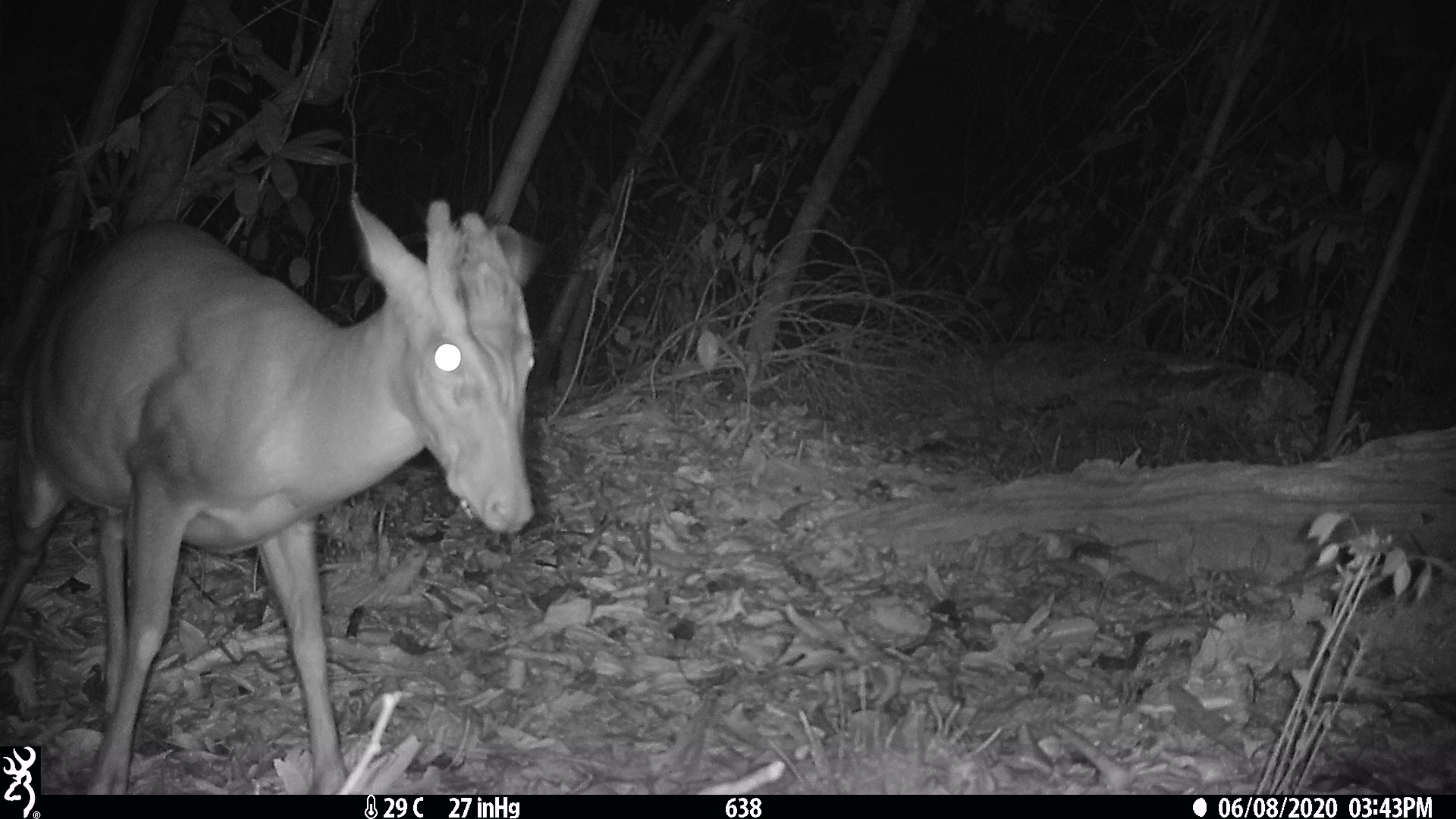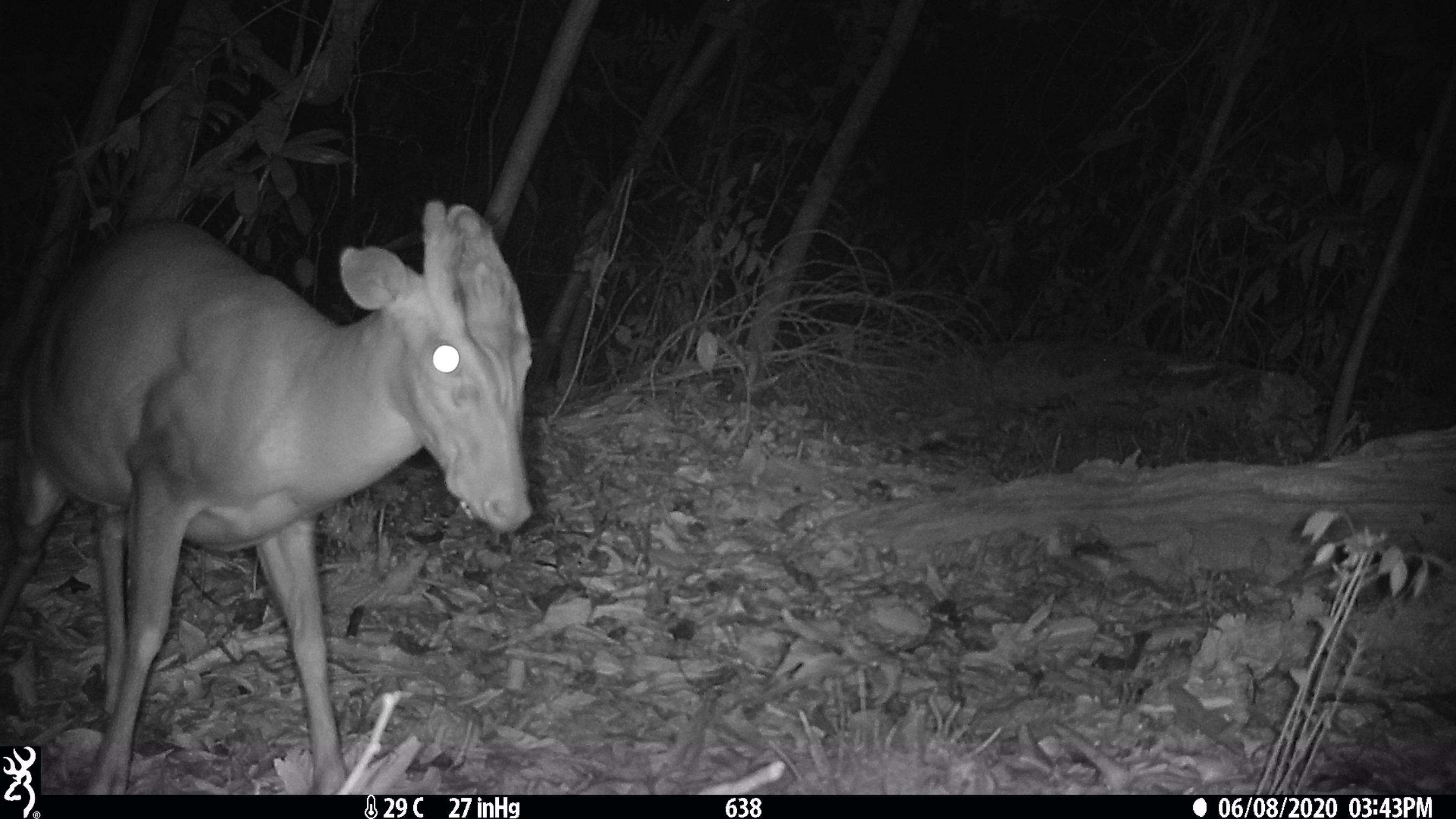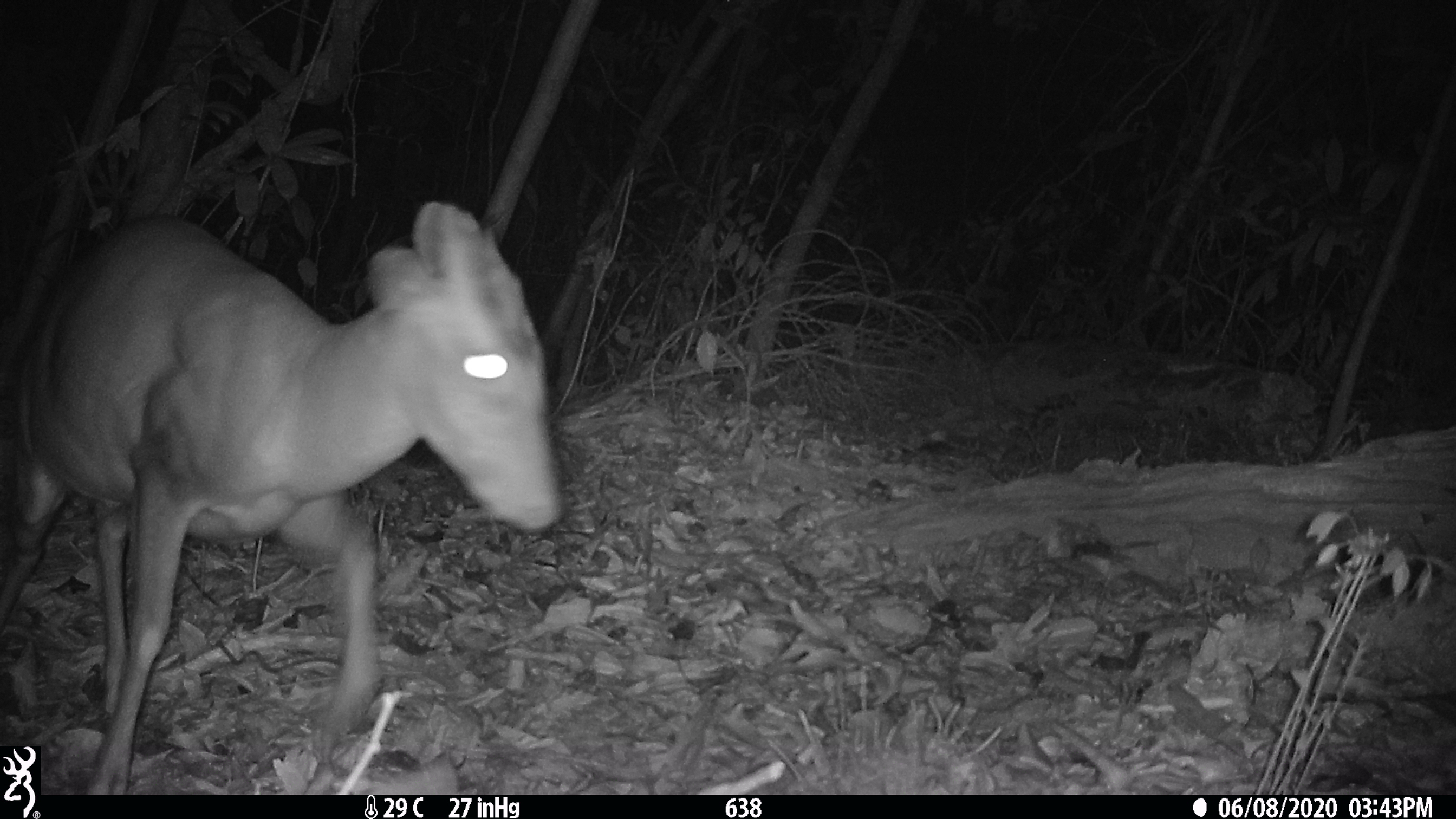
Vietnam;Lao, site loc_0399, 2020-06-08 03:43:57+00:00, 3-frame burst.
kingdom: Animalia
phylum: Chordata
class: Mammalia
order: Artiodactyla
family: Cervidae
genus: Muntiacus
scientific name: Muntiacus rooseveltorum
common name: roosevelt's muntjac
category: roosevelts muntjac group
Roosevelts muntjac group (roosevelt's muntjac) (Muntiacus rooseveltorum). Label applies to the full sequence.